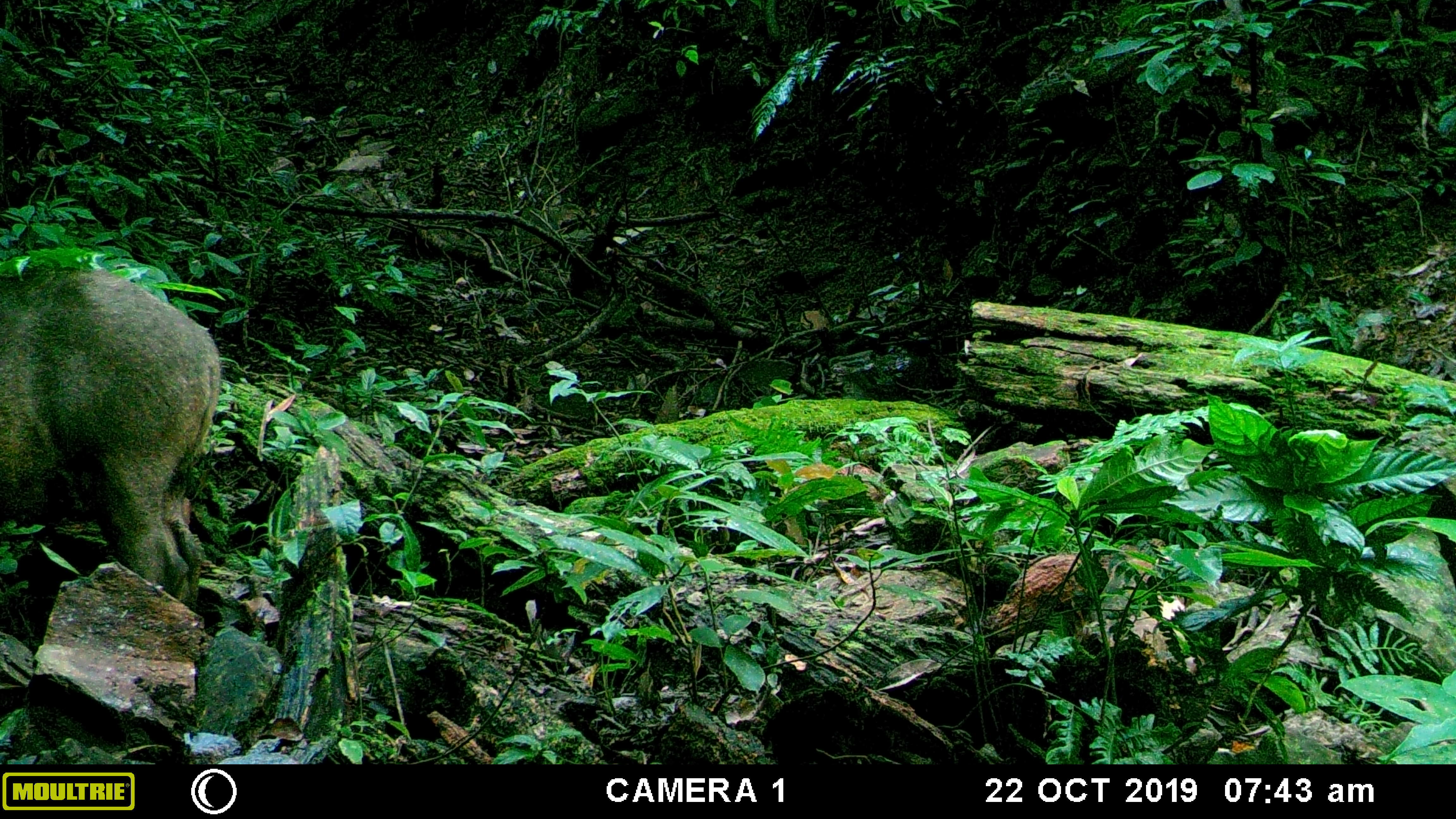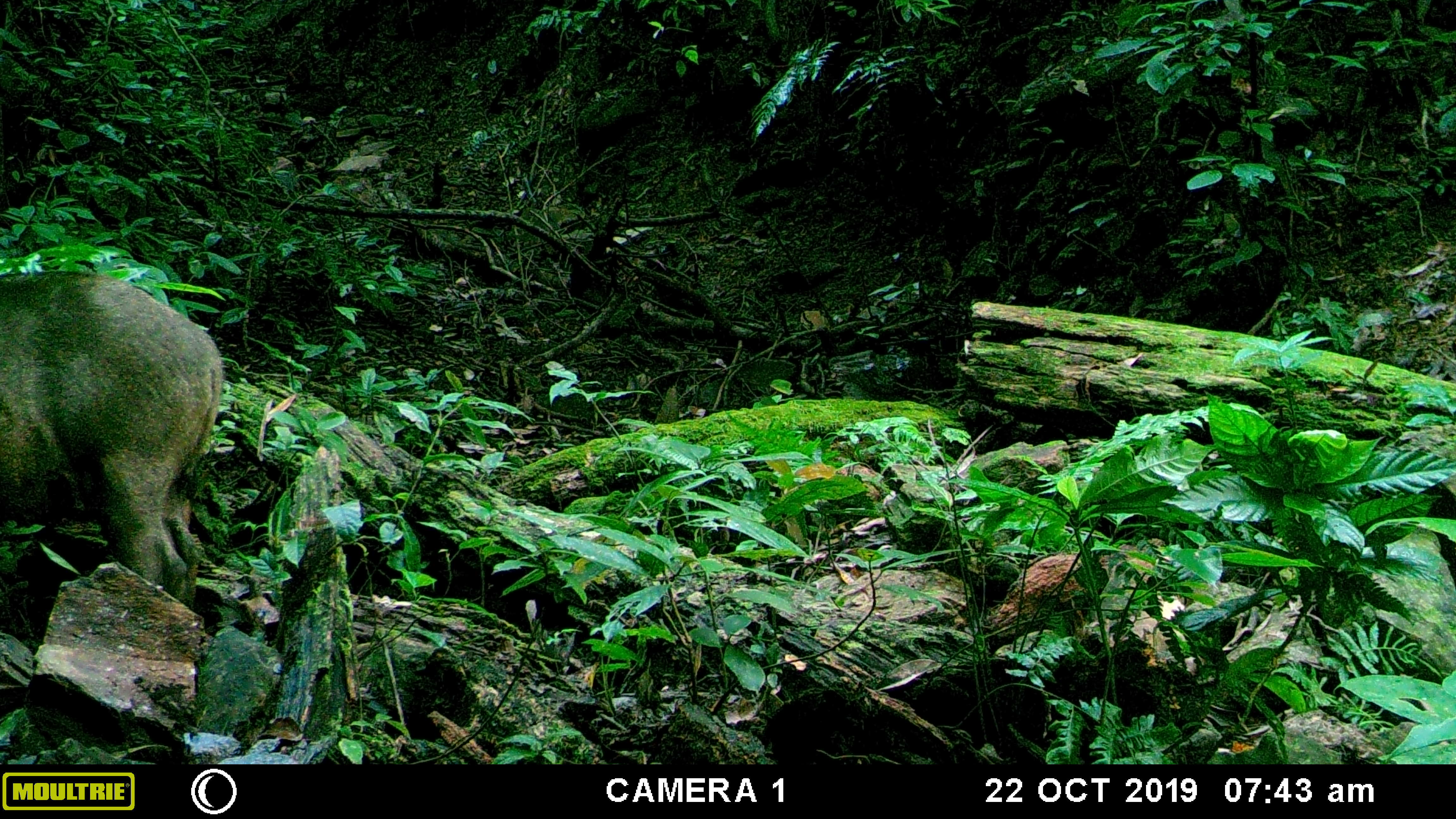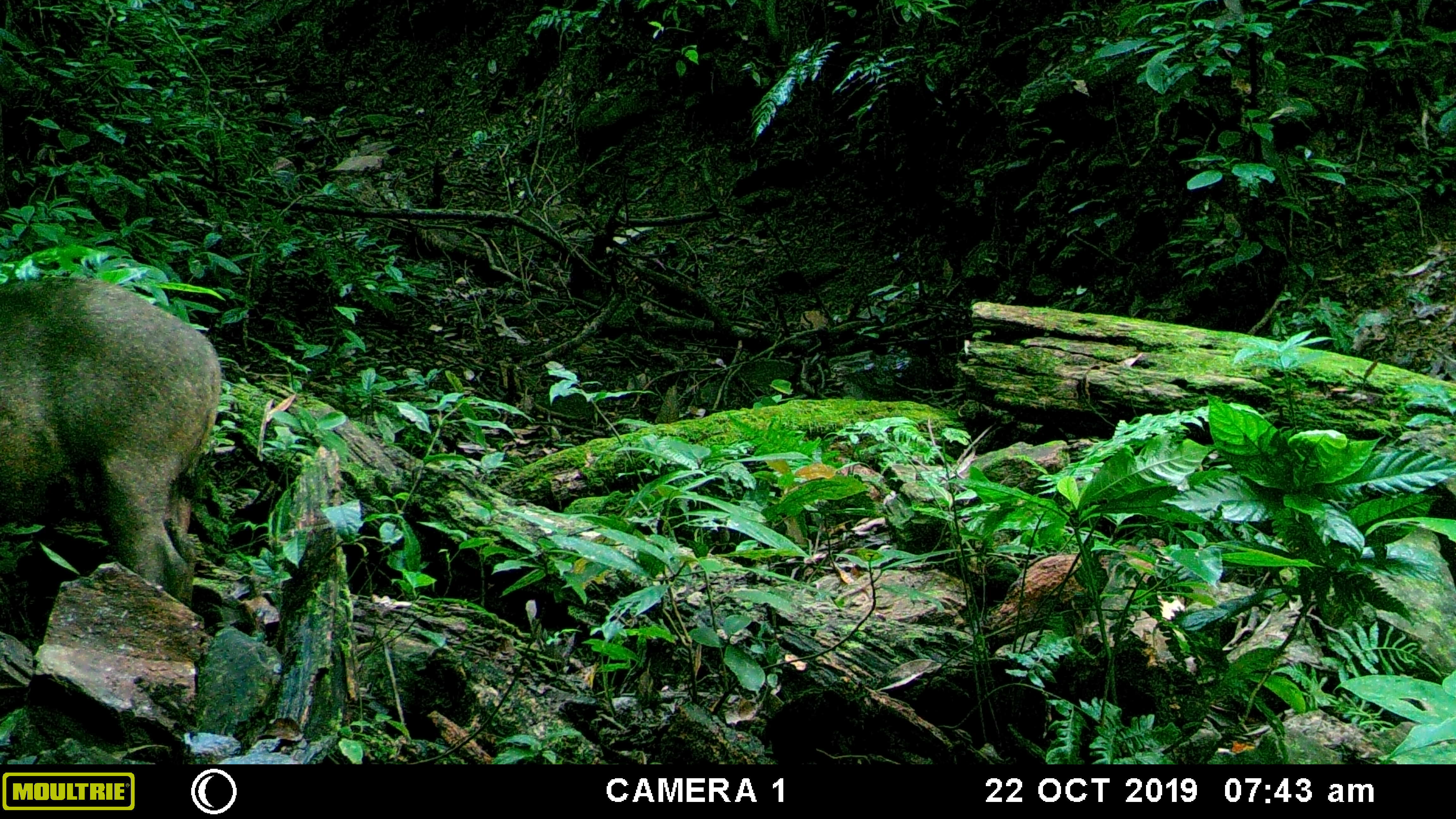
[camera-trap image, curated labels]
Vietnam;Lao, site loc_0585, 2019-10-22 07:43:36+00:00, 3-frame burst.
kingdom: Animalia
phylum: Chordata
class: Mammalia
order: Artiodactyla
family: Suidae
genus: Sus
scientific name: Sus scrofa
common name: eurasian wild pig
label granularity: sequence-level